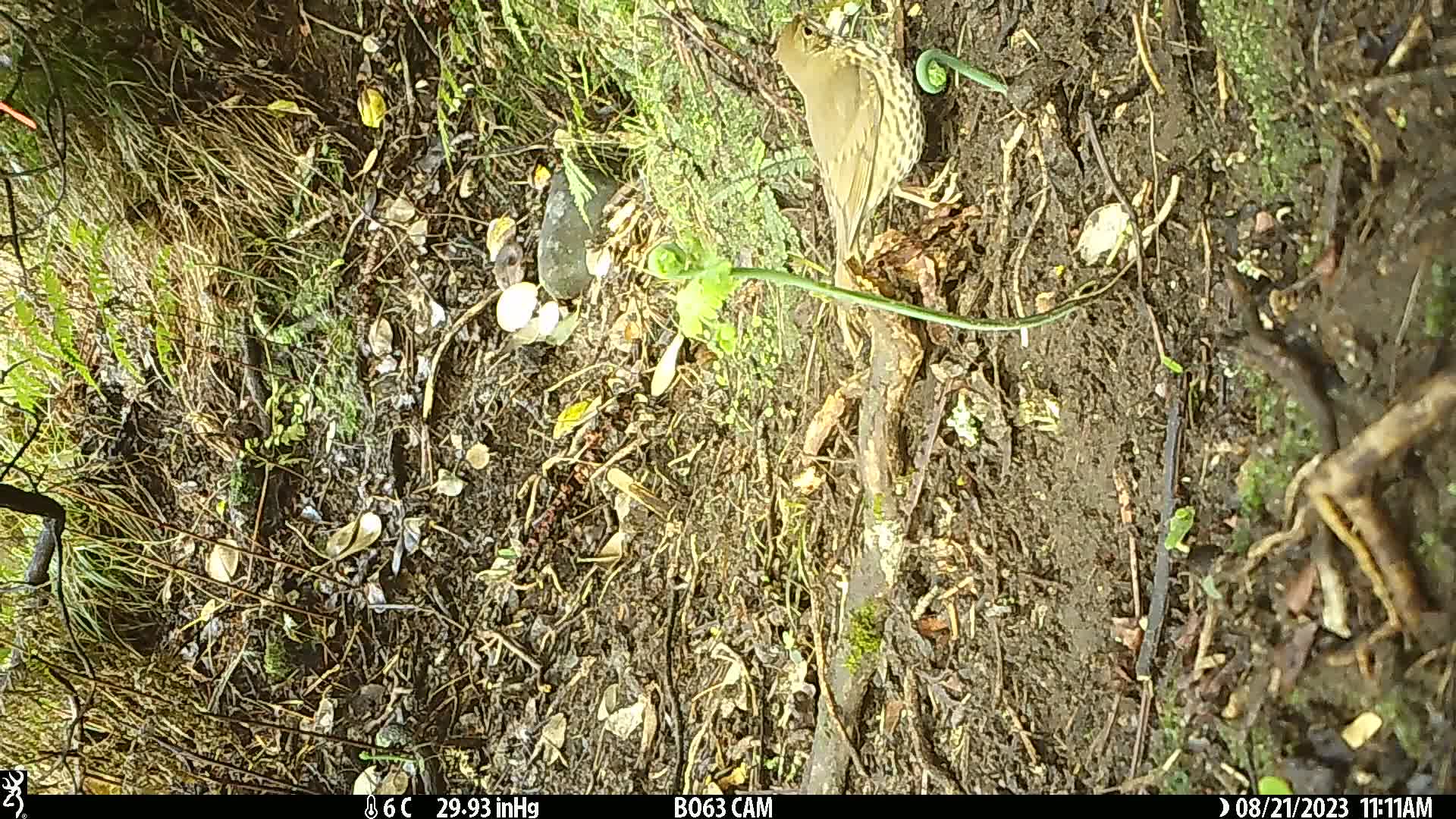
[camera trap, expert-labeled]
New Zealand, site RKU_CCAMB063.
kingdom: Animalia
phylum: Chordata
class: Aves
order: Passeriformes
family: Turdidae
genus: Turdus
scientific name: Turdus philomelos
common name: song thrush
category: thrush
Thrush (song thrush) (Turdus philomelos).